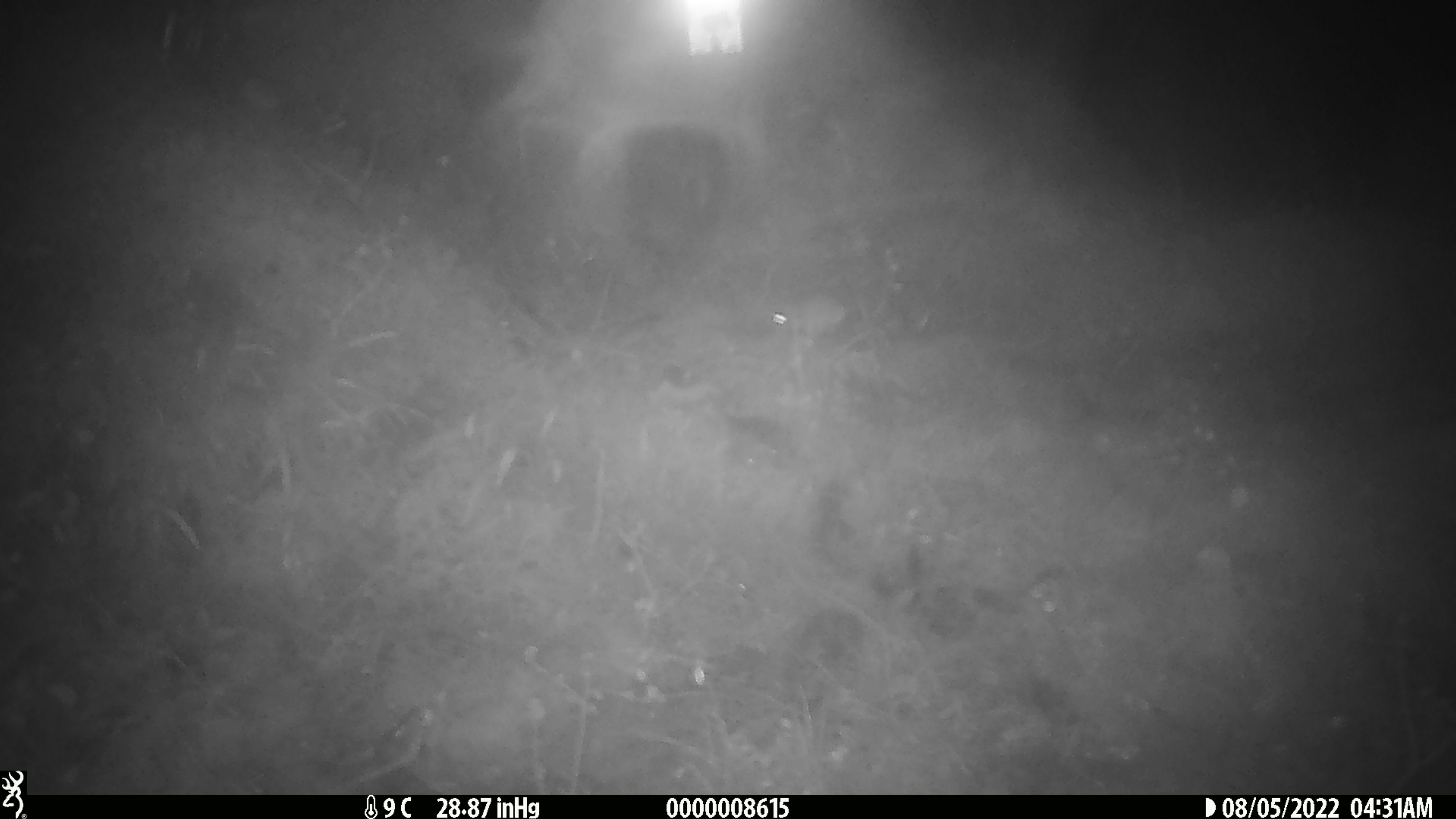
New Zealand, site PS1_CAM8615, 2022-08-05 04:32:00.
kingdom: Animalia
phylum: Chordata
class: Mammalia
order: Rodentia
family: Muridae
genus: Mus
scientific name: Mus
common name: mouse